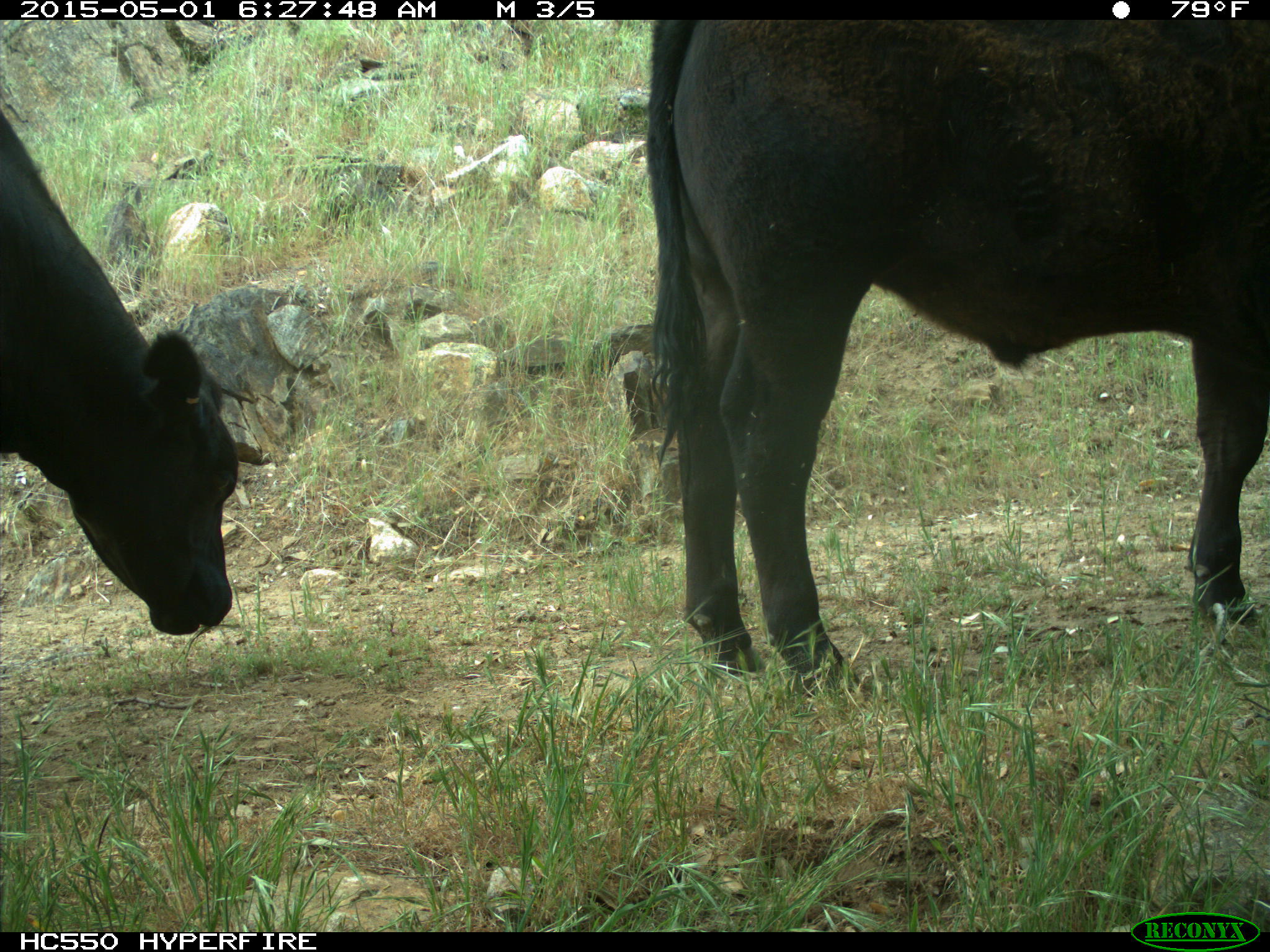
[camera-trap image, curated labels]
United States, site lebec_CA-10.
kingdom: Animalia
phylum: Chordata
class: Mammalia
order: Artiodactyla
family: Bovidae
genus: Bos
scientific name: Bos taurus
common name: domestic cow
Bos taurus (domestic cow).